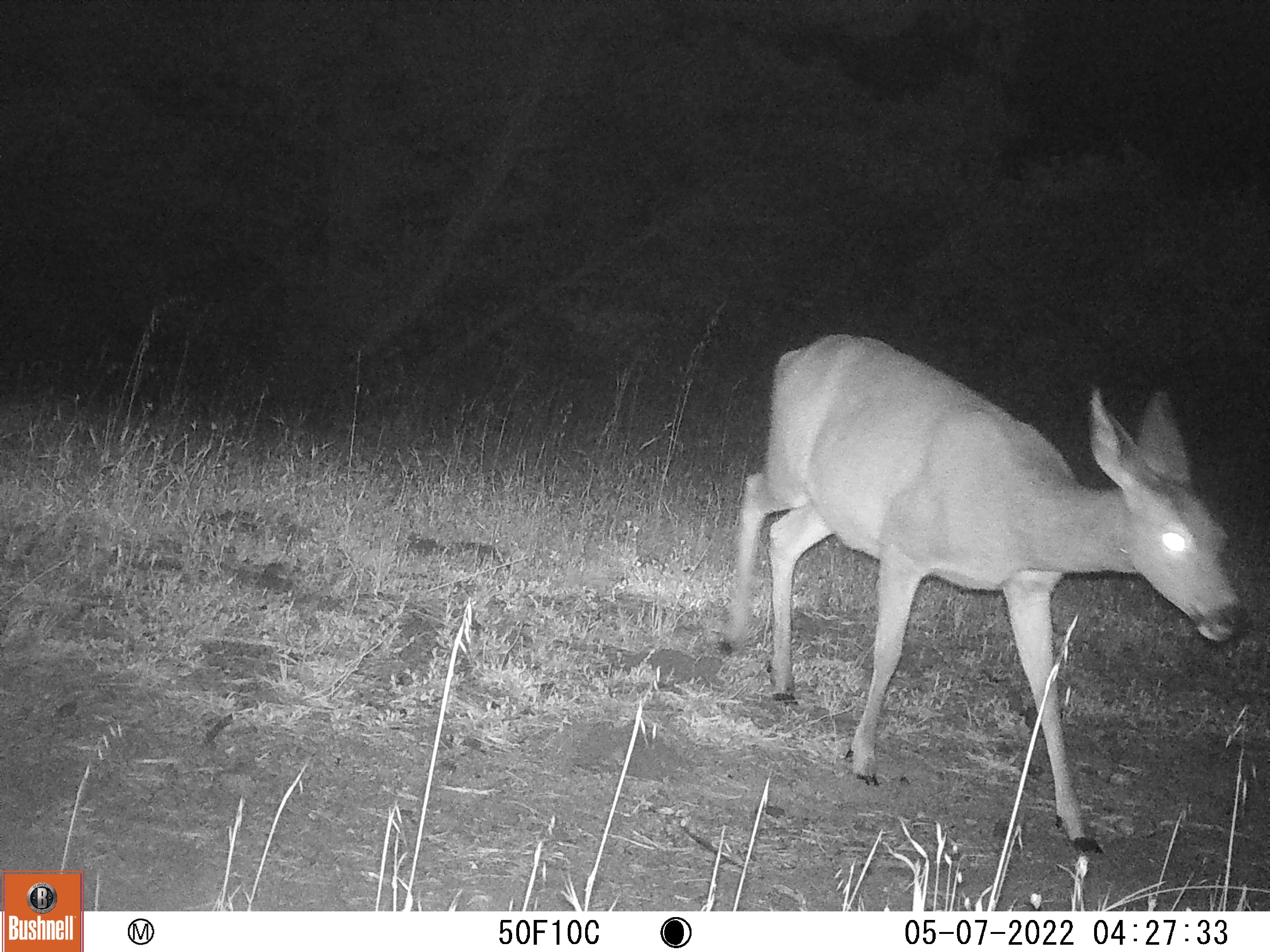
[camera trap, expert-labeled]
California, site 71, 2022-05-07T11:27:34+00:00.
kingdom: Animalia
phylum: Chordata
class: Mammalia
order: Artiodactyla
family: Cervidae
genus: Odocoileus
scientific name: Odocoileus hemionus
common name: mule deer